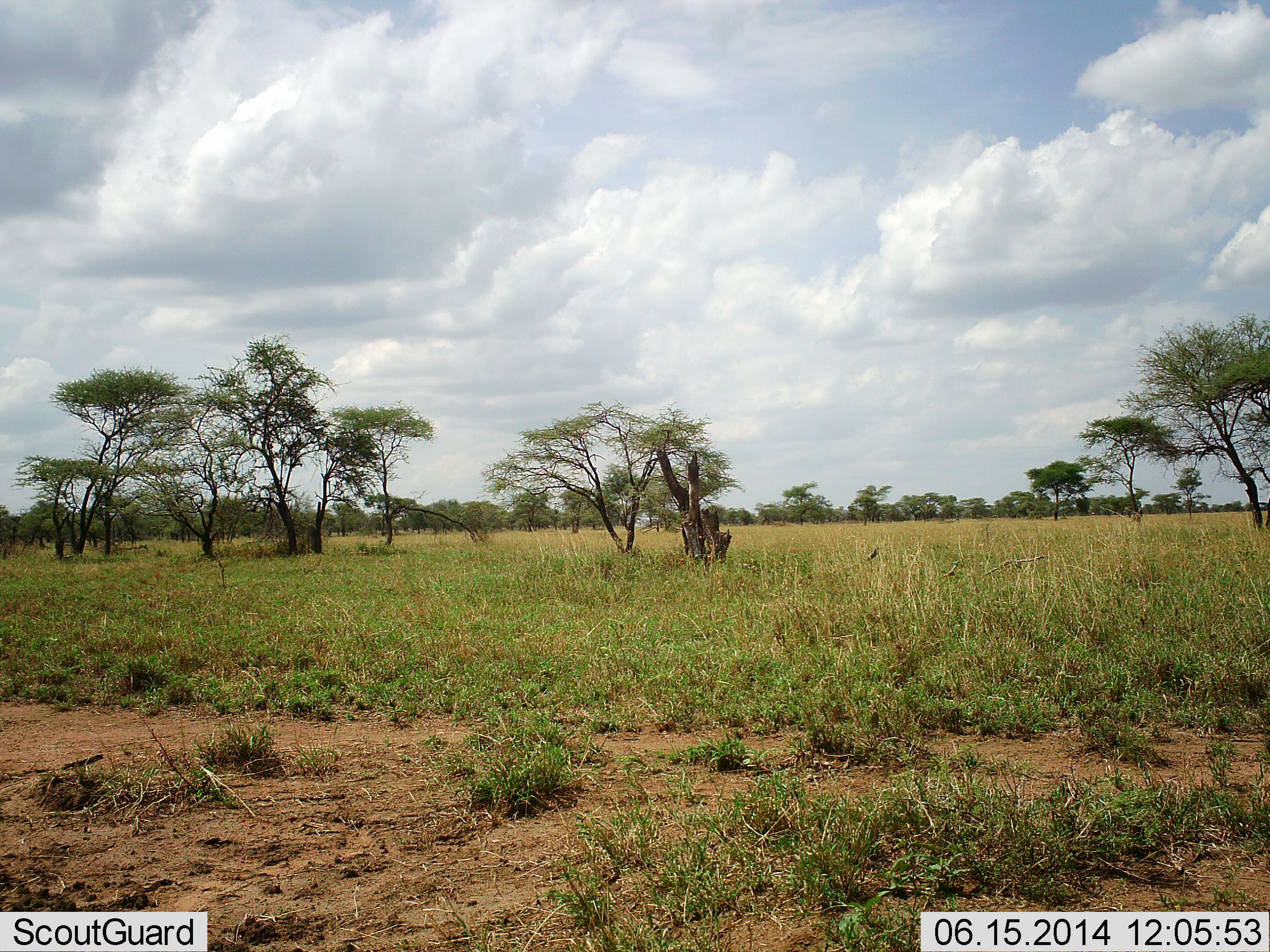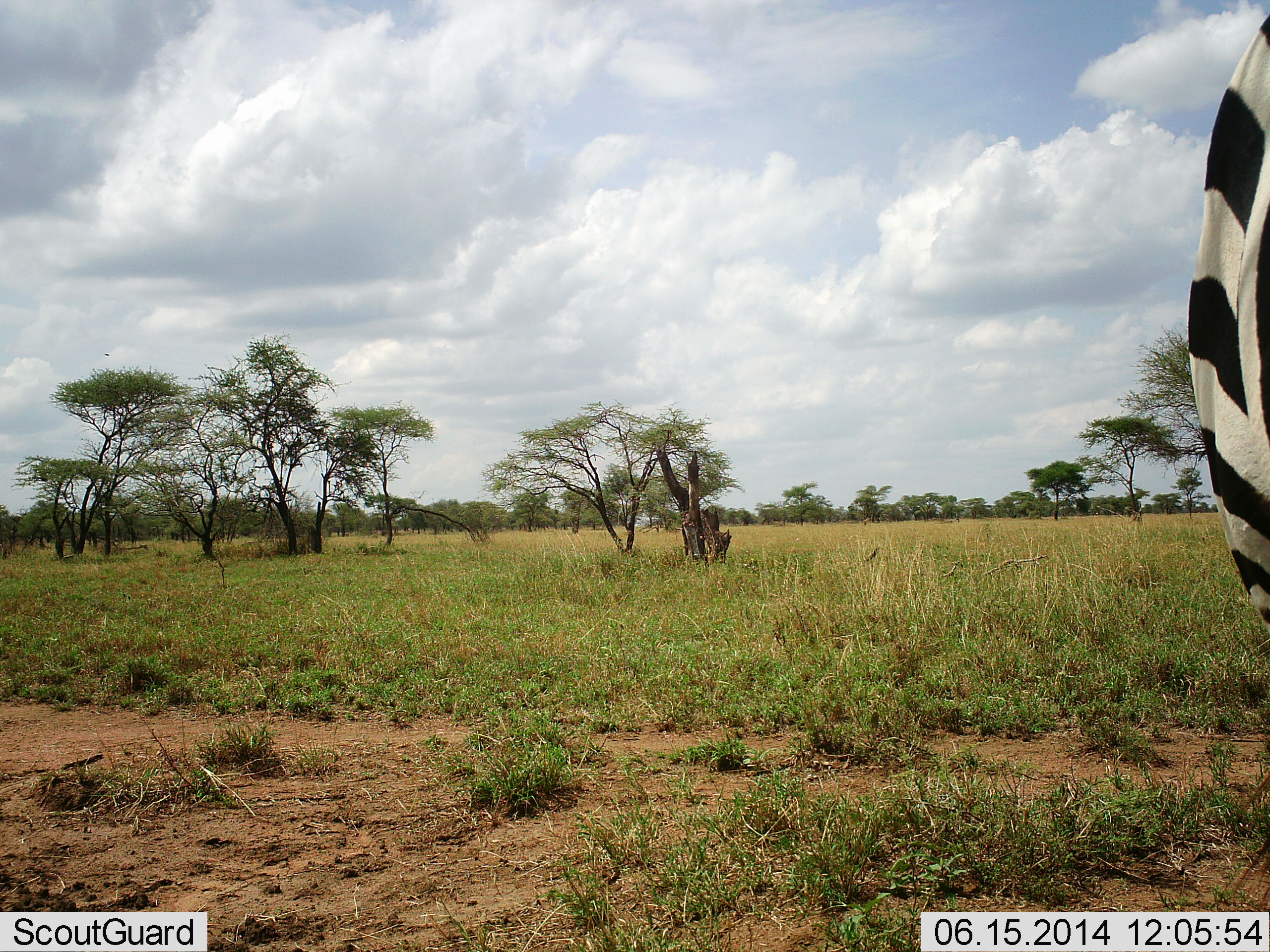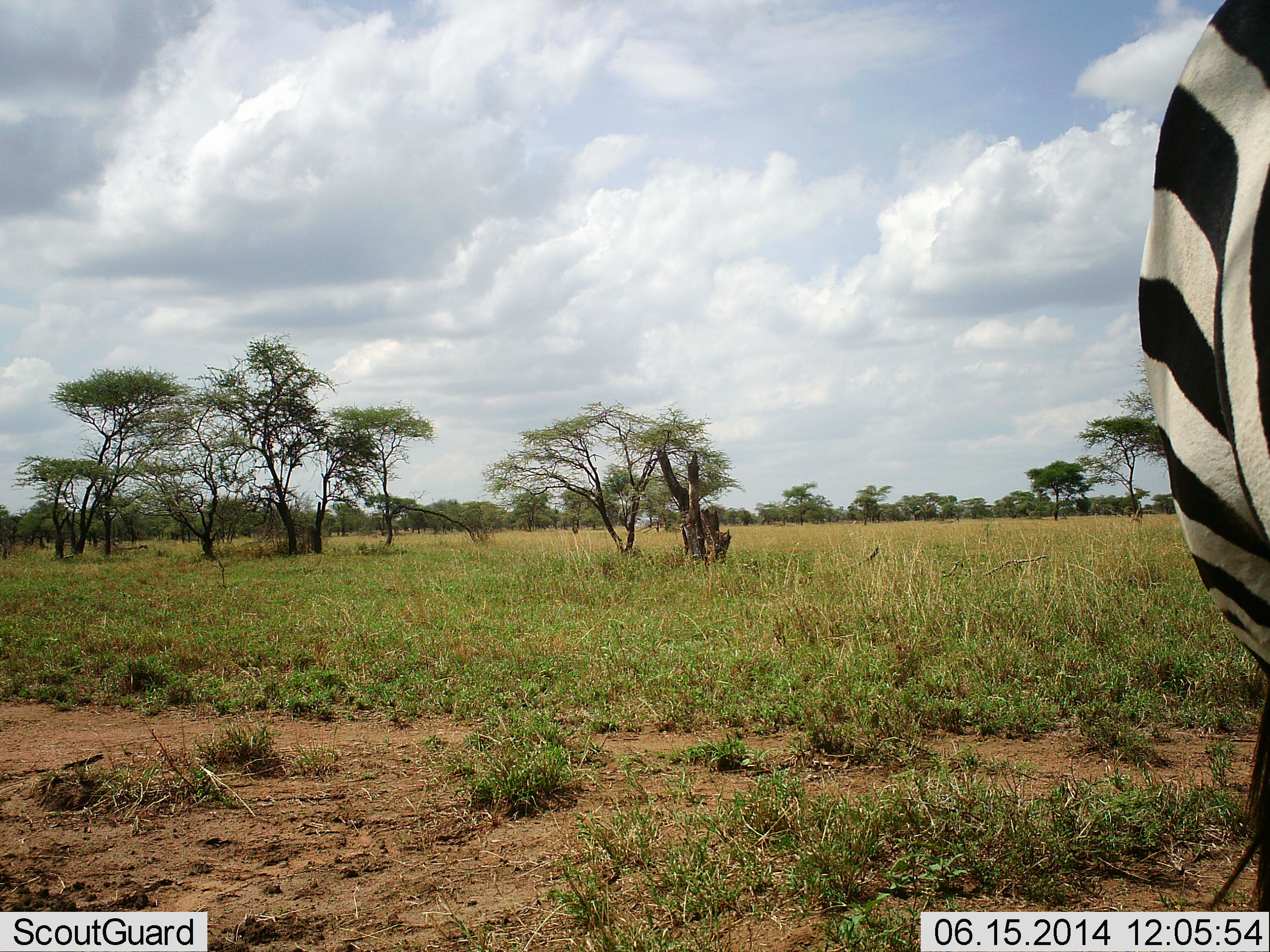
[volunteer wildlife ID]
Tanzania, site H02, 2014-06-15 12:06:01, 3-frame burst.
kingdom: Animalia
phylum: Chordata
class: Mammalia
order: Perissodactyla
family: Equidae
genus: Equus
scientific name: Equus quagga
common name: plains zebra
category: zebra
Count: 1.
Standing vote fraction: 80%.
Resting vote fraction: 0%.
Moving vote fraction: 20%.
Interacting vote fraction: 0%.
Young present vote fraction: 0%.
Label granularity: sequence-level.